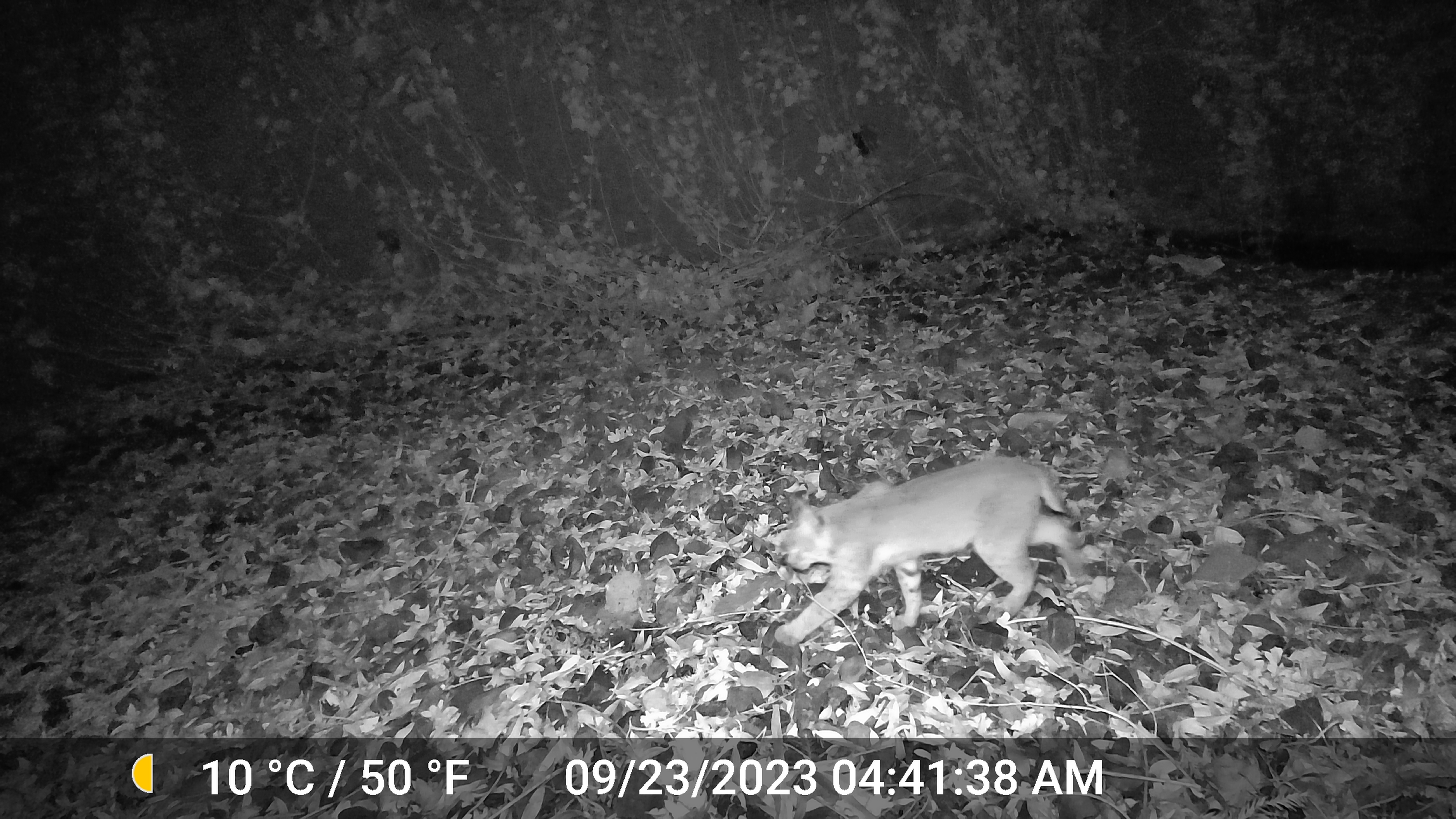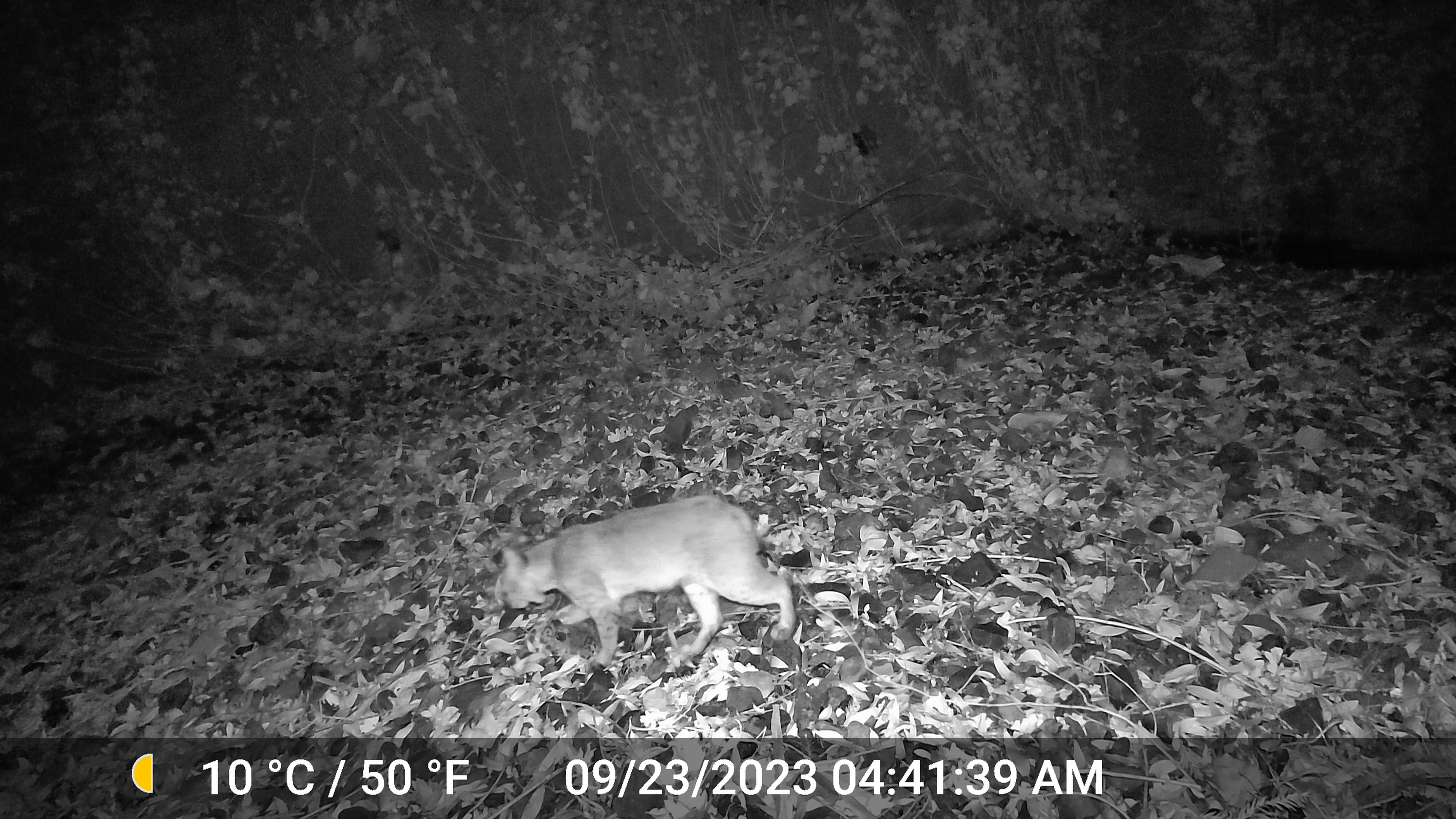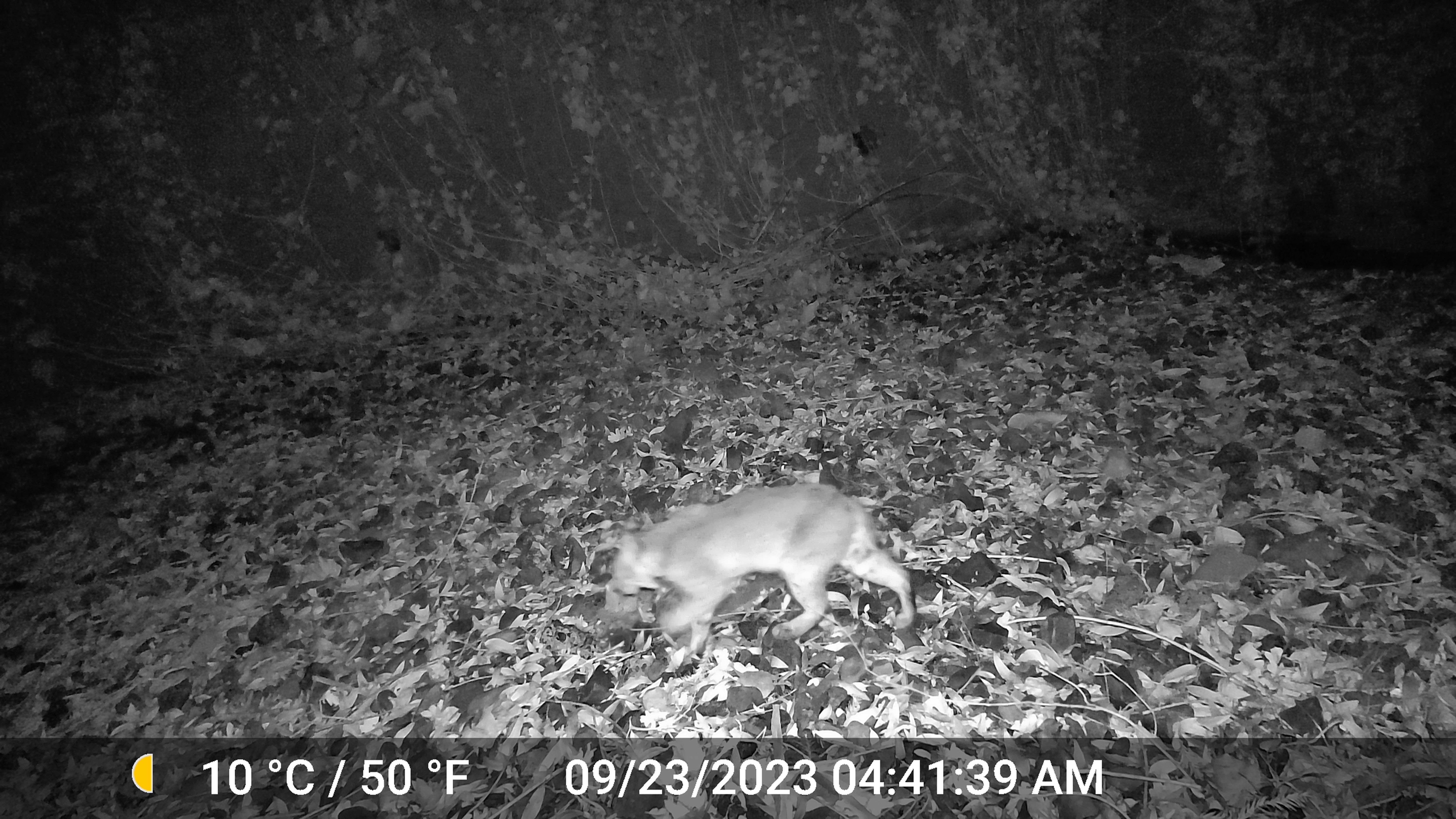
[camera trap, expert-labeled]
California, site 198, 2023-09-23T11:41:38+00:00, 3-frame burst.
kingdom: Animalia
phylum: Chordata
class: Mammalia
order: Carnivora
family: Felidae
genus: Lynx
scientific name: Lynx rufus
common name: bobcat